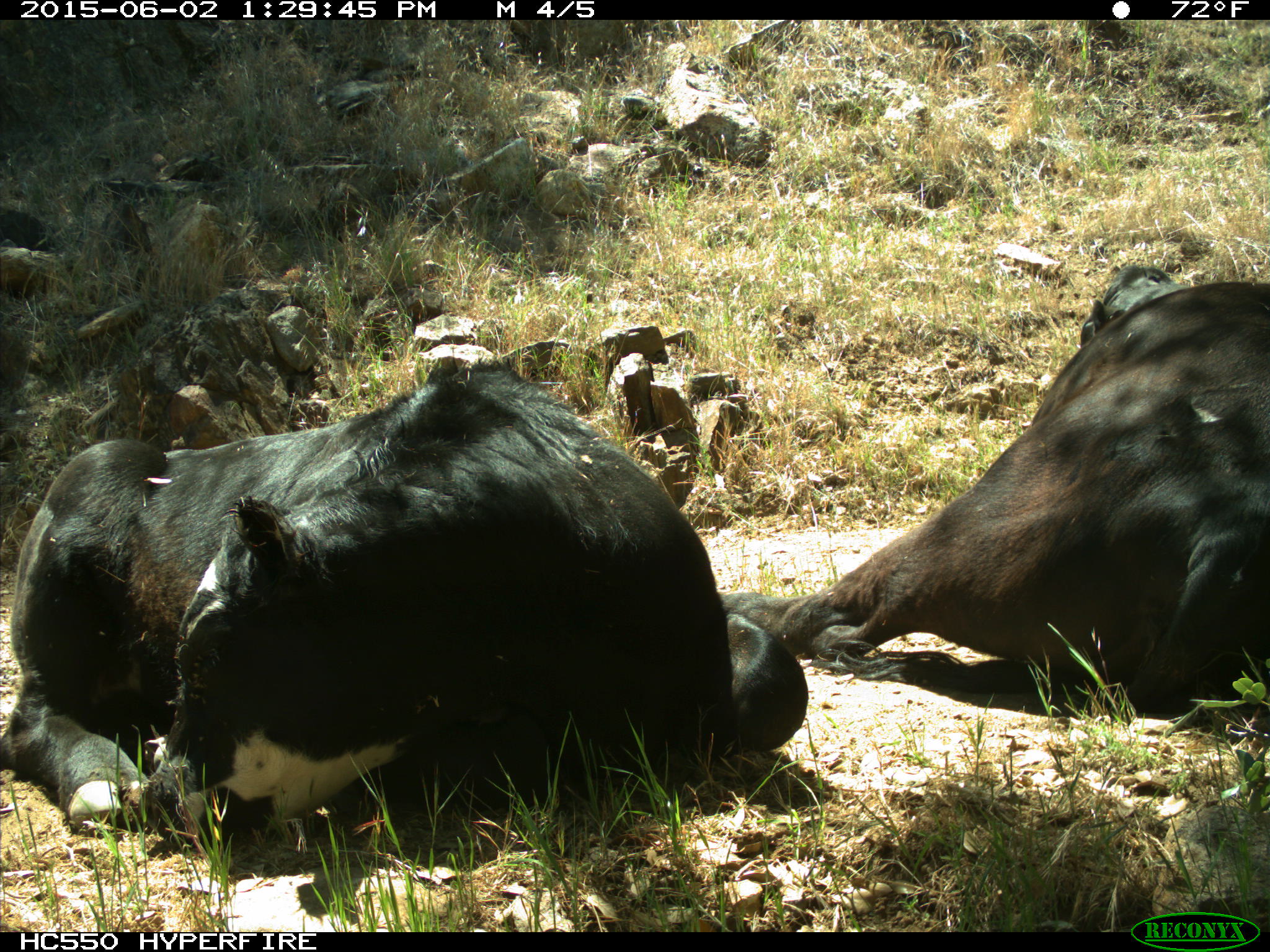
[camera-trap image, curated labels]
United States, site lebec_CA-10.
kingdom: Animalia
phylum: Chordata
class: Mammalia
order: Artiodactyla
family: Bovidae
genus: Bos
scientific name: Bos taurus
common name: domestic cow